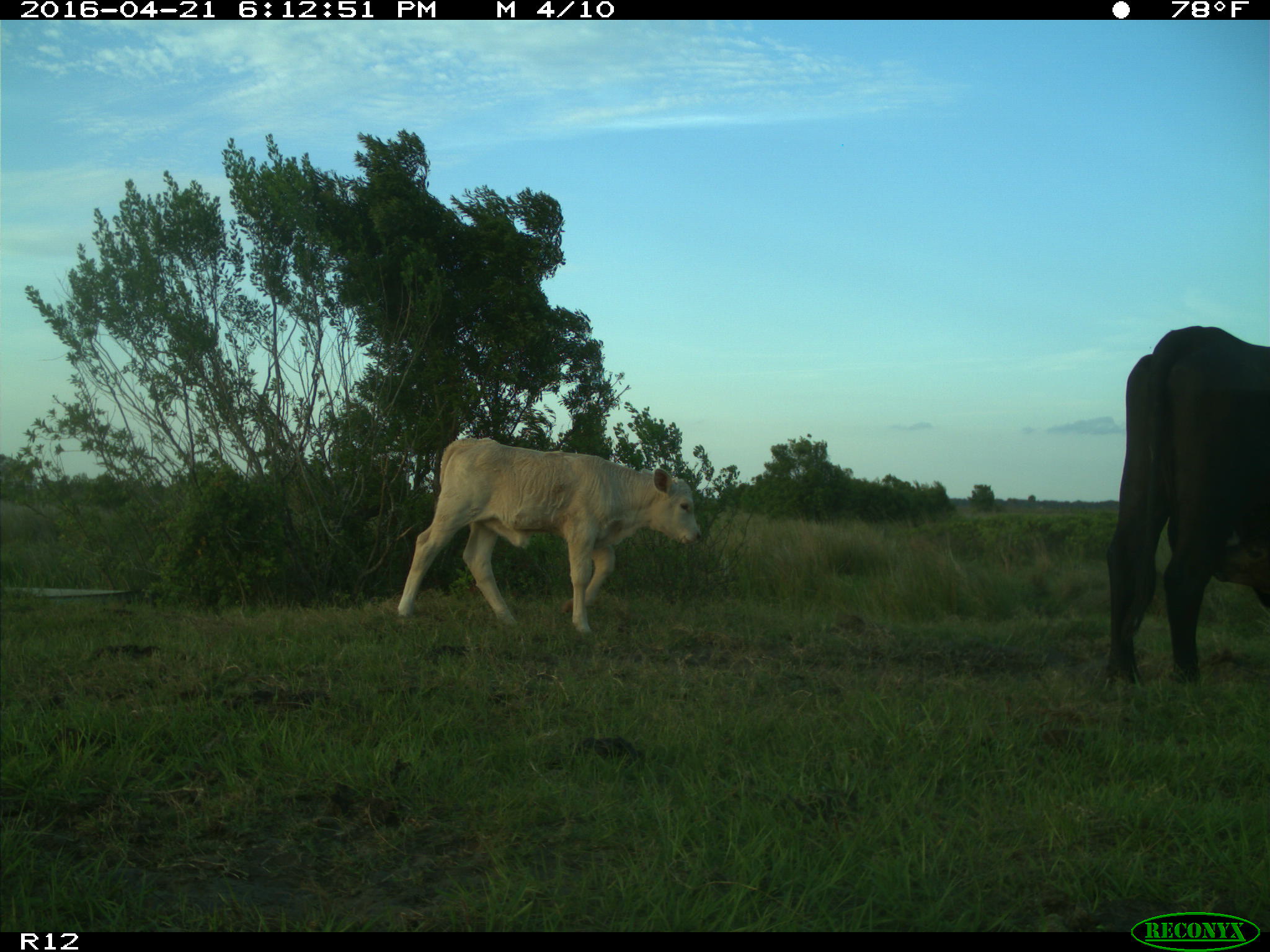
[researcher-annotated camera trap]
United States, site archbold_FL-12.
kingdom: Animalia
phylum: Chordata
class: Mammalia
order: Artiodactyla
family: Bovidae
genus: Bos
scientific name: Bos taurus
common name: domestic cow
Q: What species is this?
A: Bos taurus (domestic cow).